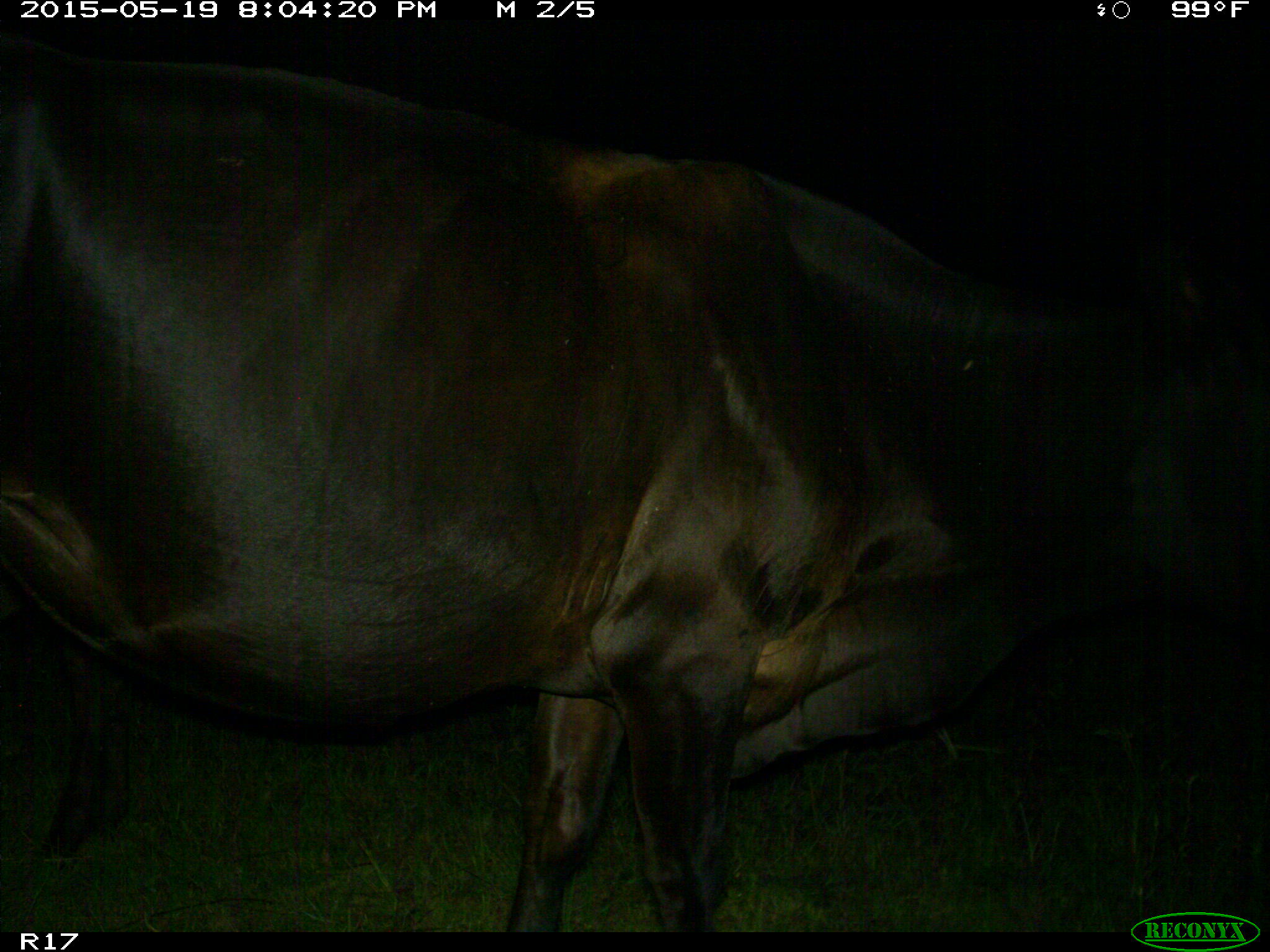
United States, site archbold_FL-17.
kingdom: Animalia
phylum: Chordata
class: Mammalia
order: Artiodactyla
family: Bovidae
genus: Bos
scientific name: Bos taurus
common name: domestic cow